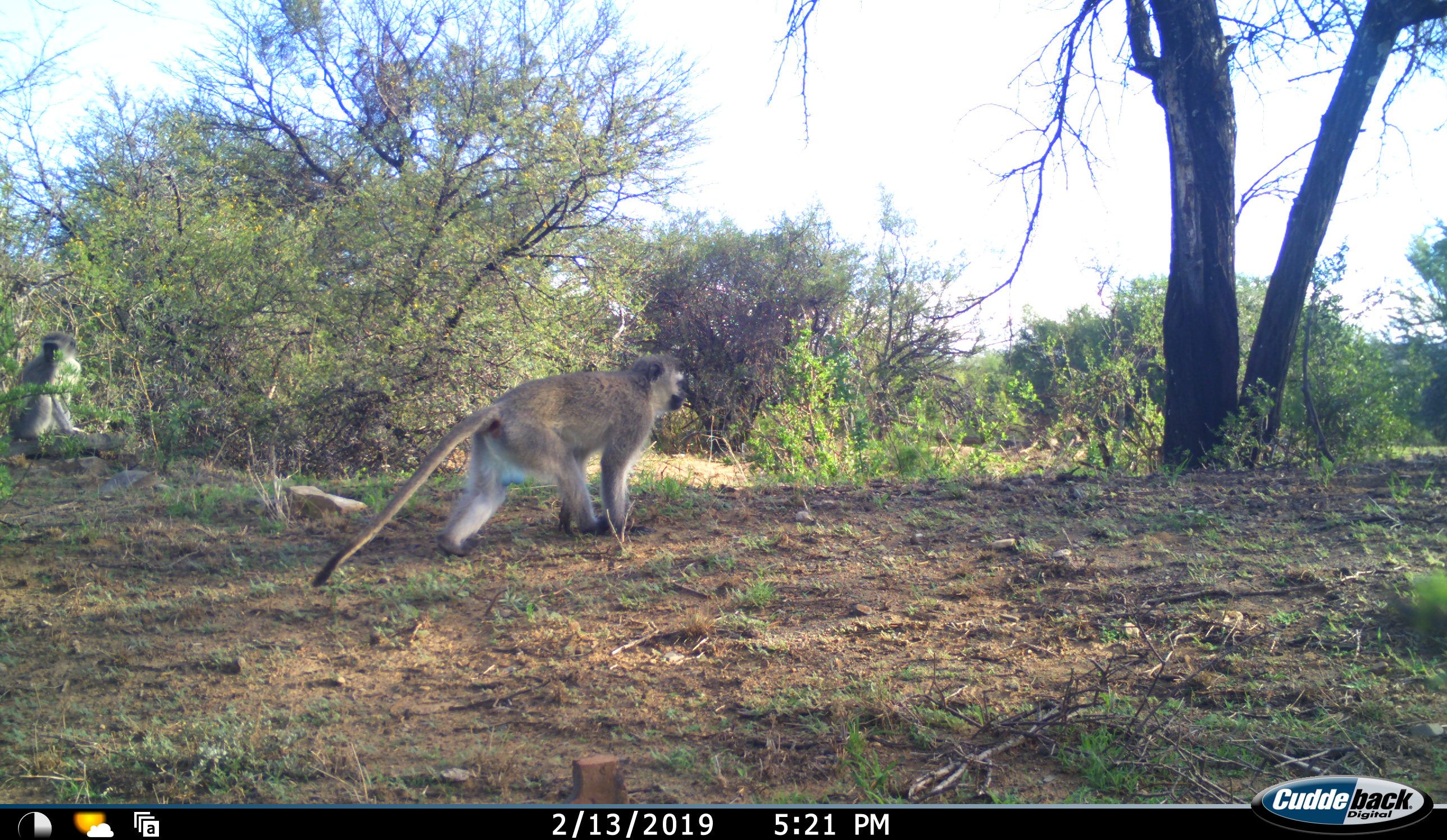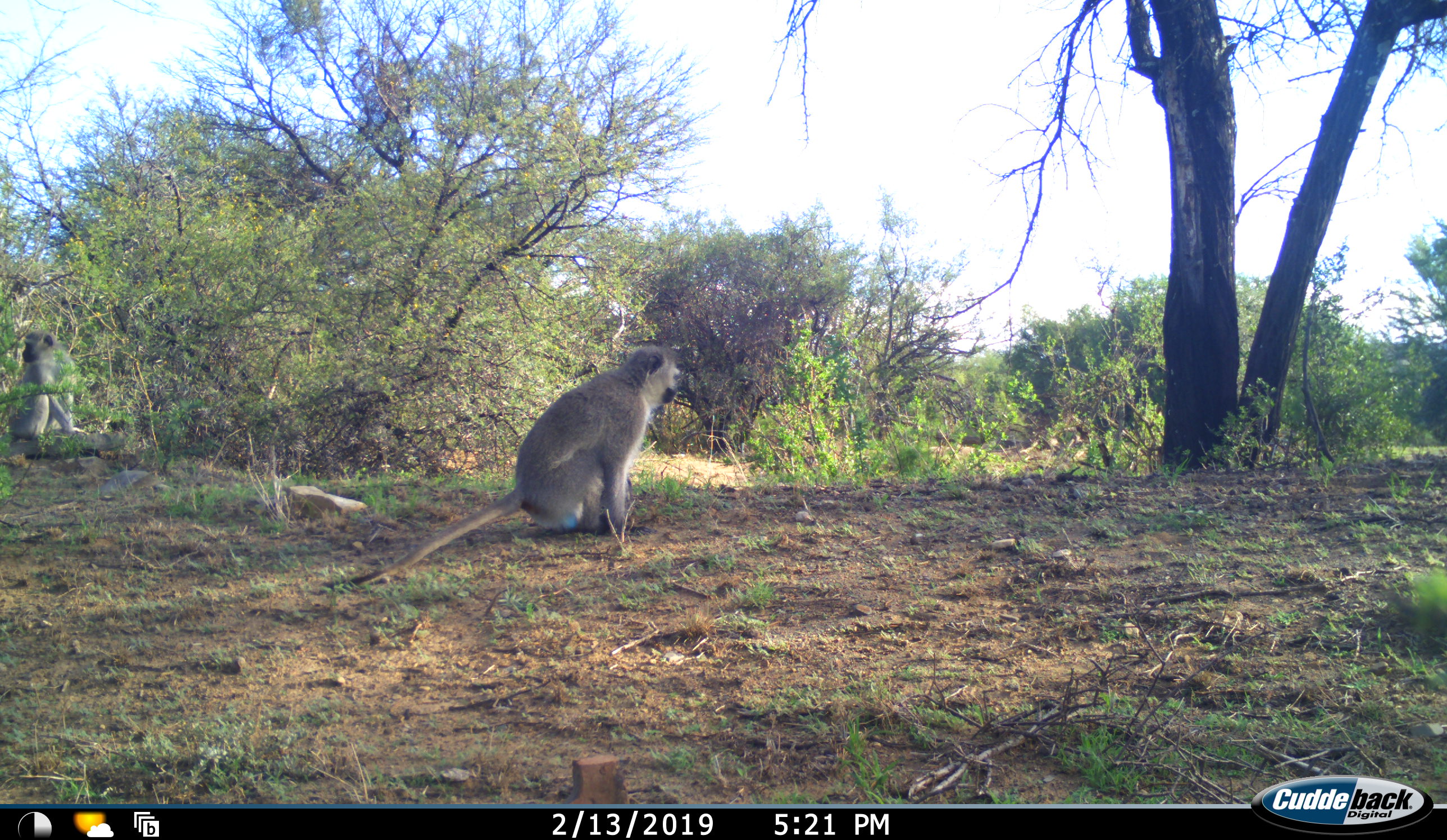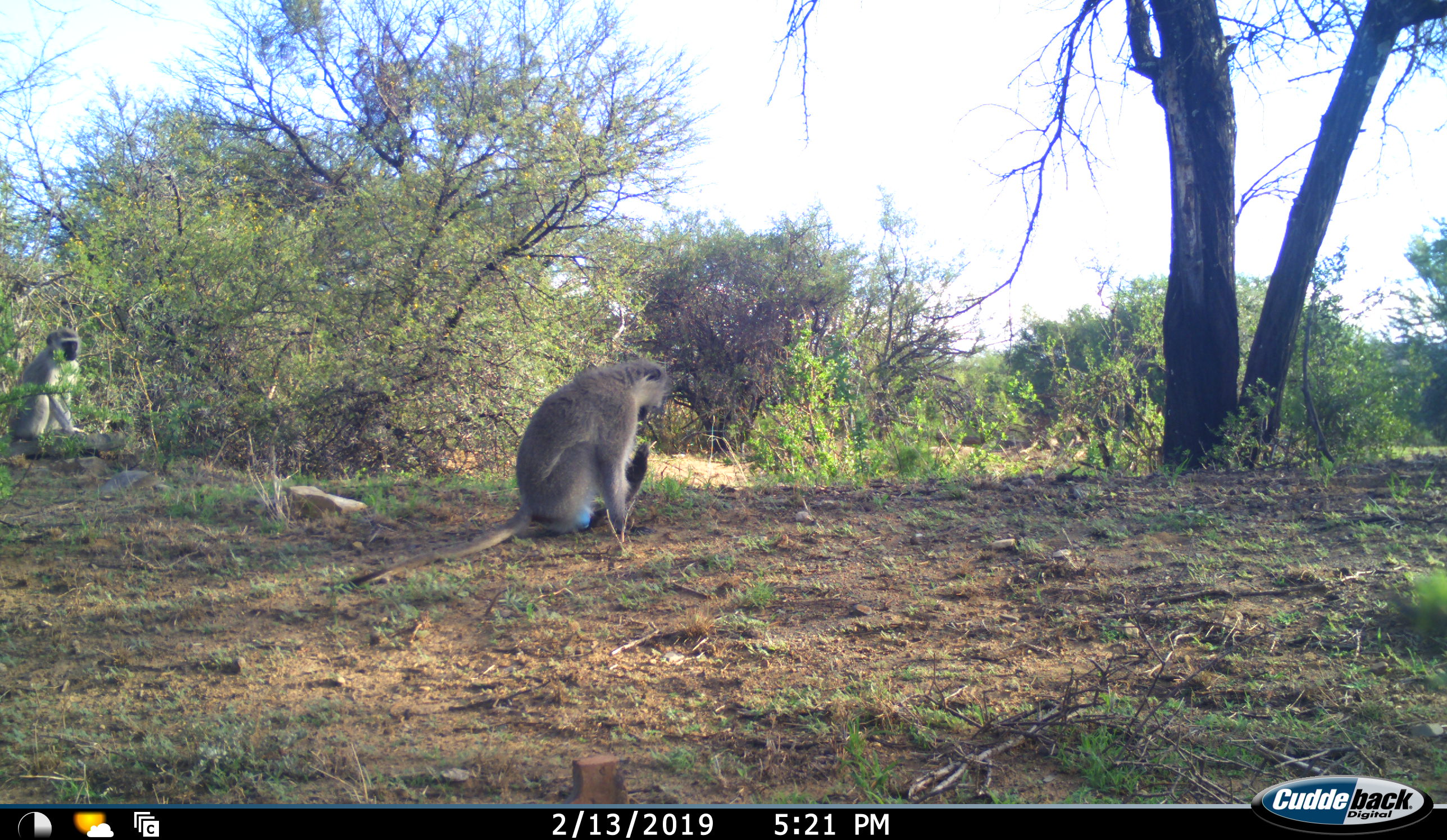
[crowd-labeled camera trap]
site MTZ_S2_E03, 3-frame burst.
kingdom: Animalia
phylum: Chordata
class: Mammalia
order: Primates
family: Cercopithecidae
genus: Chlorocebus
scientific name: Chlorocebus pygerythrus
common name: vervet monkey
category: monkeyvervet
Monkeyvervet (vervet monkey) (Chlorocebus pygerythrus), count 2. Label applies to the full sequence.